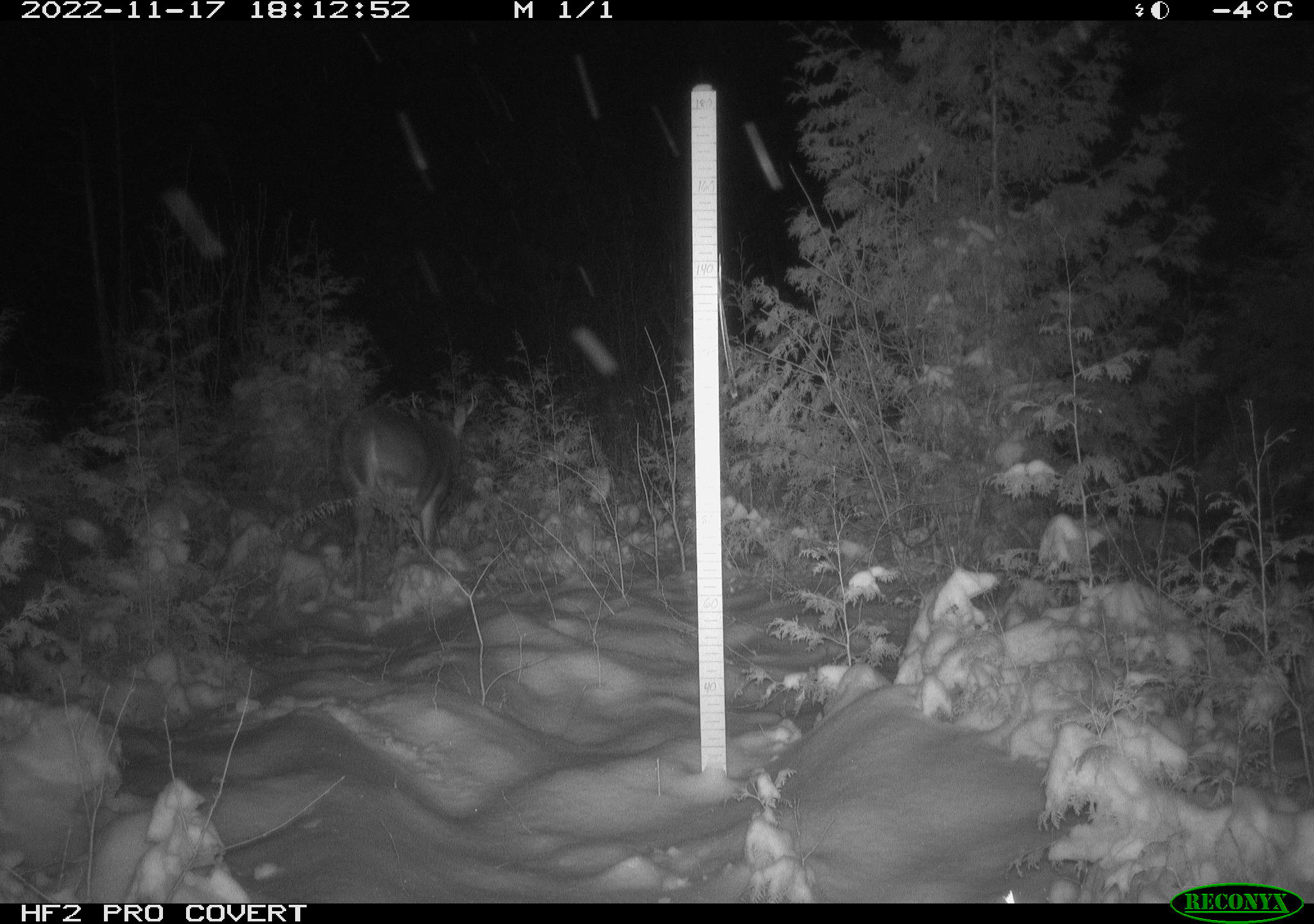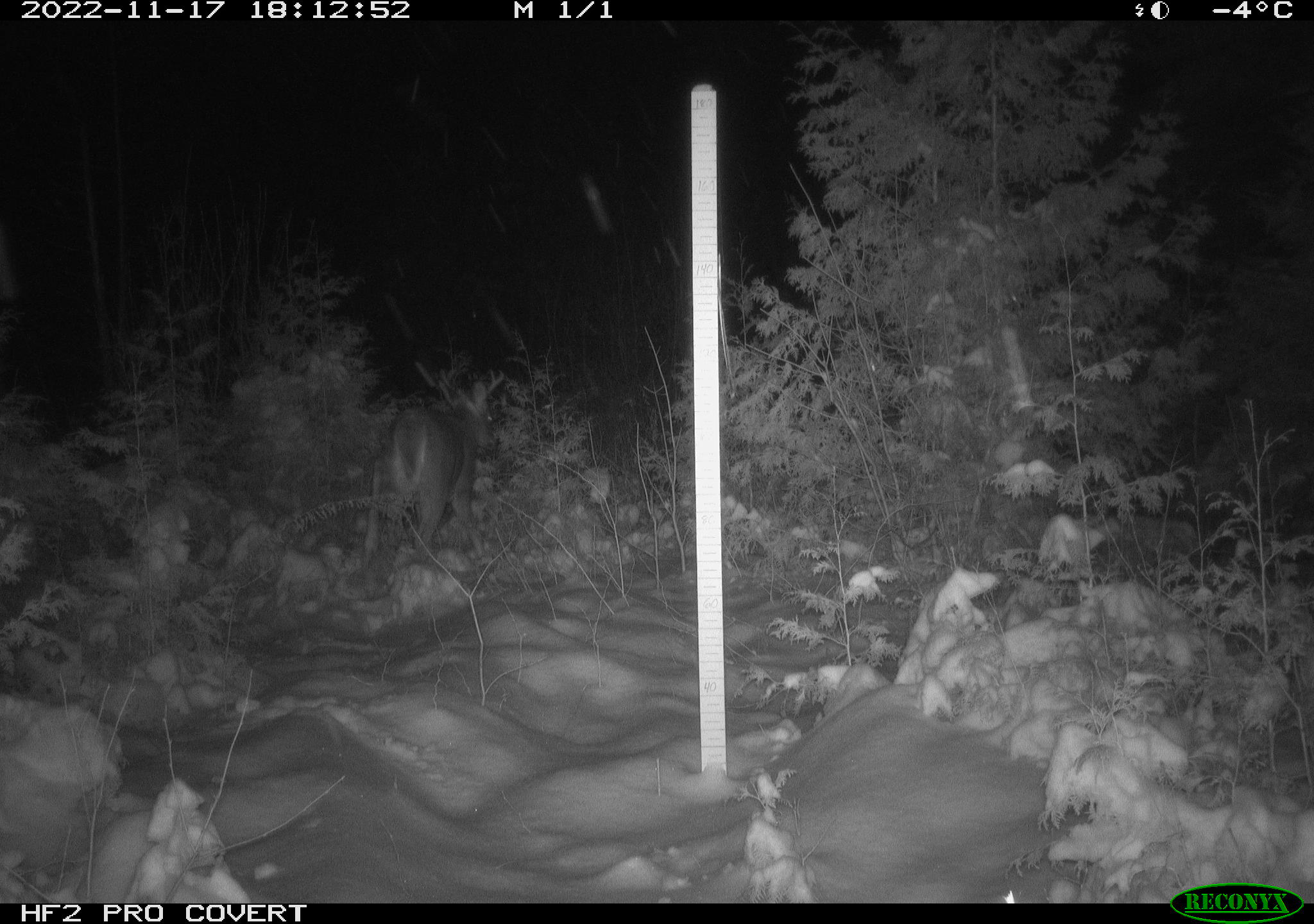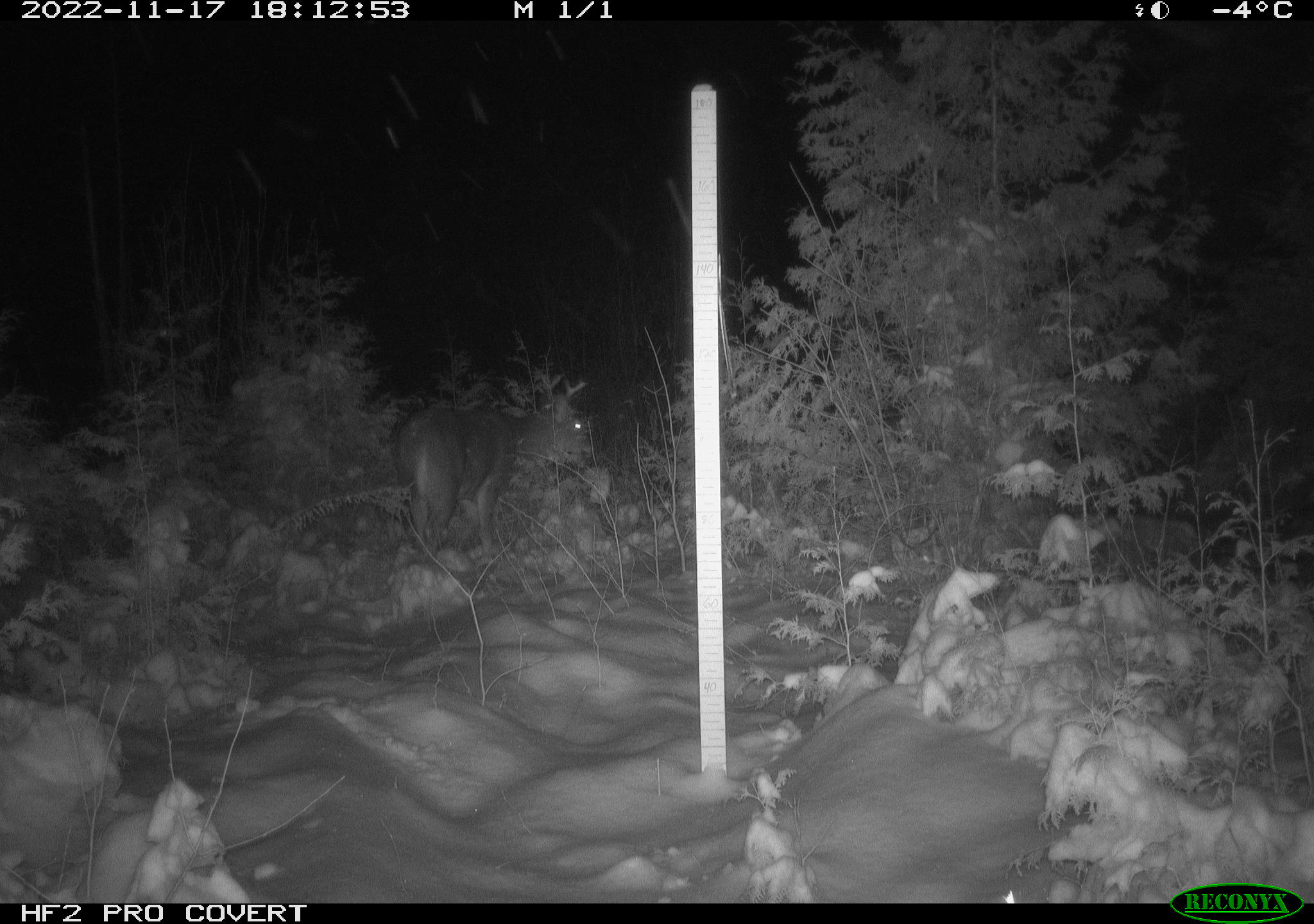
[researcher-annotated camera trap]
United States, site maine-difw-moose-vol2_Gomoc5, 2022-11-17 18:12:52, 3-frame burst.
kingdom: Animalia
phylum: Chordata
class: Mammalia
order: Artiodactyla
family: Cervidae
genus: Odocoileus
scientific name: Odocoileus virginianus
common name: white-tailed deer